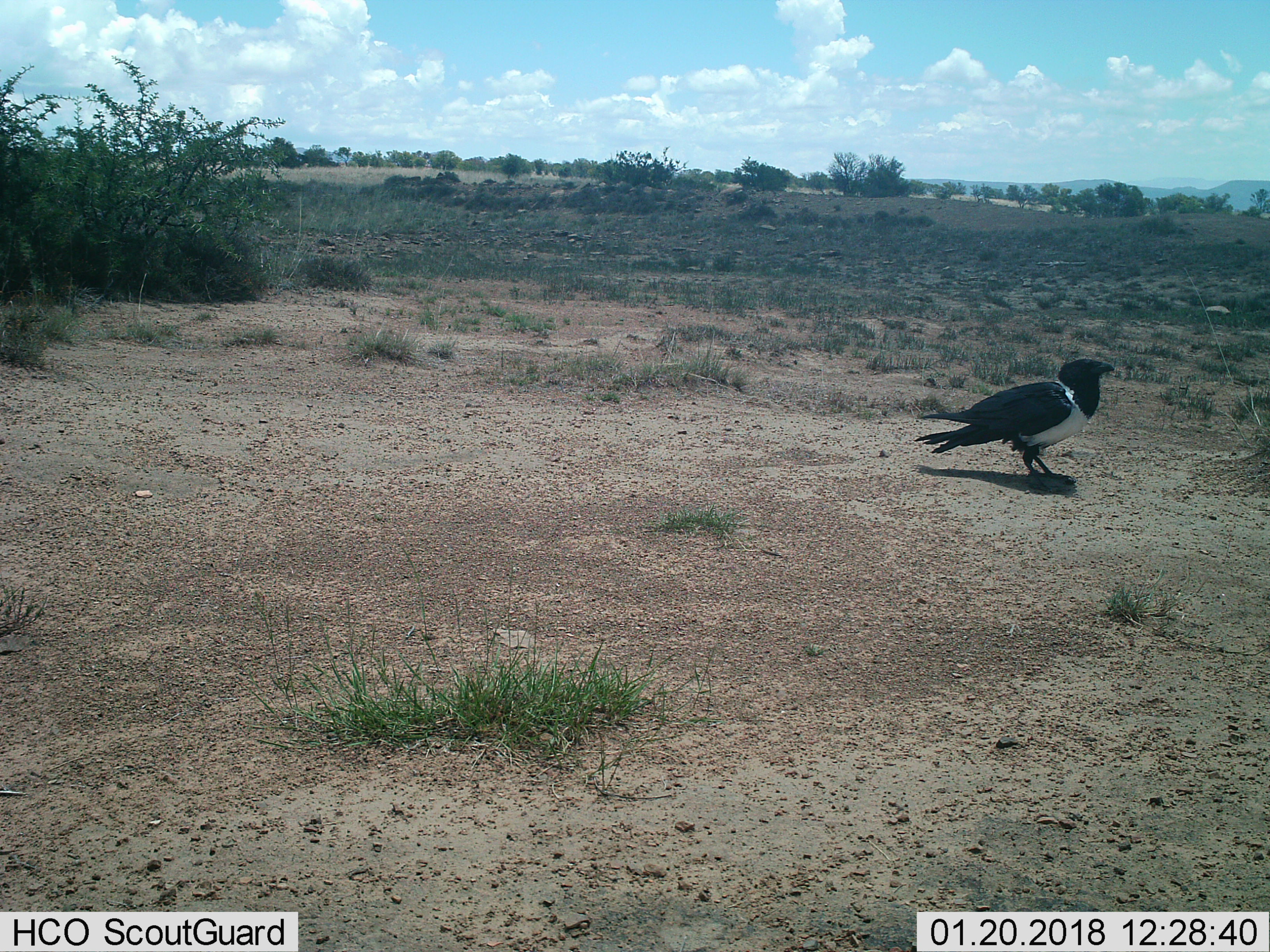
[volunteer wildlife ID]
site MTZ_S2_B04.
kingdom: Animalia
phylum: Chordata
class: Aves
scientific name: Aves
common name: bird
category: birdother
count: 1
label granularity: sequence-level